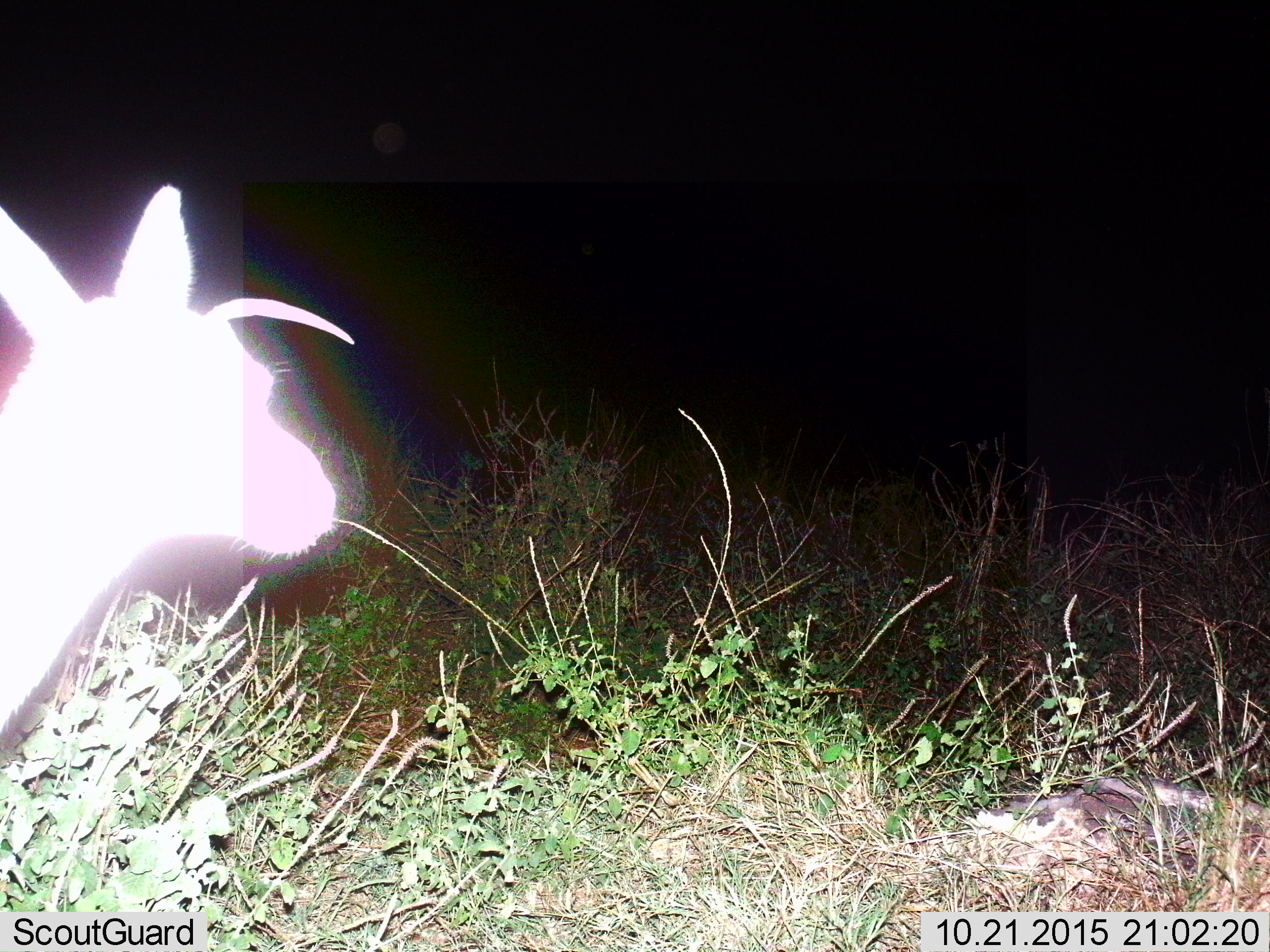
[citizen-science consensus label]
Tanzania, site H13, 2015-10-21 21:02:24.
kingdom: Animalia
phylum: Chordata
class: Mammalia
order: Artiodactyla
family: Bovidae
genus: Eudorcas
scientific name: Eudorcas thomsonii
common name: thomson's gazelle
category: gazellethomsons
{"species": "gazellethomsons (thomson's gazelle) (Eudorcas thomsonii)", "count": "1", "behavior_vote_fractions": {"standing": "100%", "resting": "0%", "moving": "0%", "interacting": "0%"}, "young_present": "0%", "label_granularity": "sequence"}